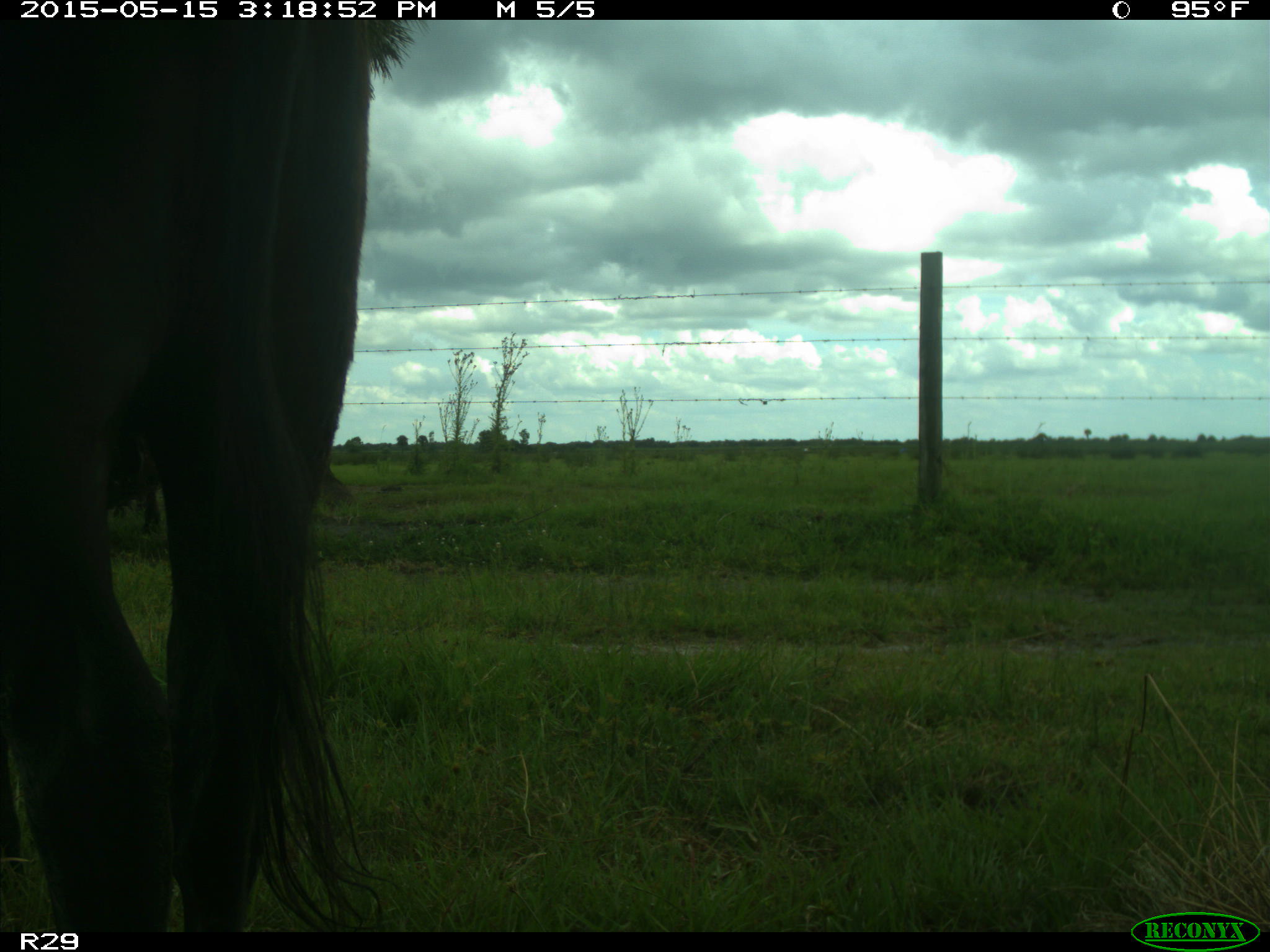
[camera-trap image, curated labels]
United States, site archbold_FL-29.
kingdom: Animalia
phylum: Chordata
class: Mammalia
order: Artiodactyla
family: Bovidae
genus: Bos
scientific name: Bos taurus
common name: domestic cow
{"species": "Bos taurus (domestic cow)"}